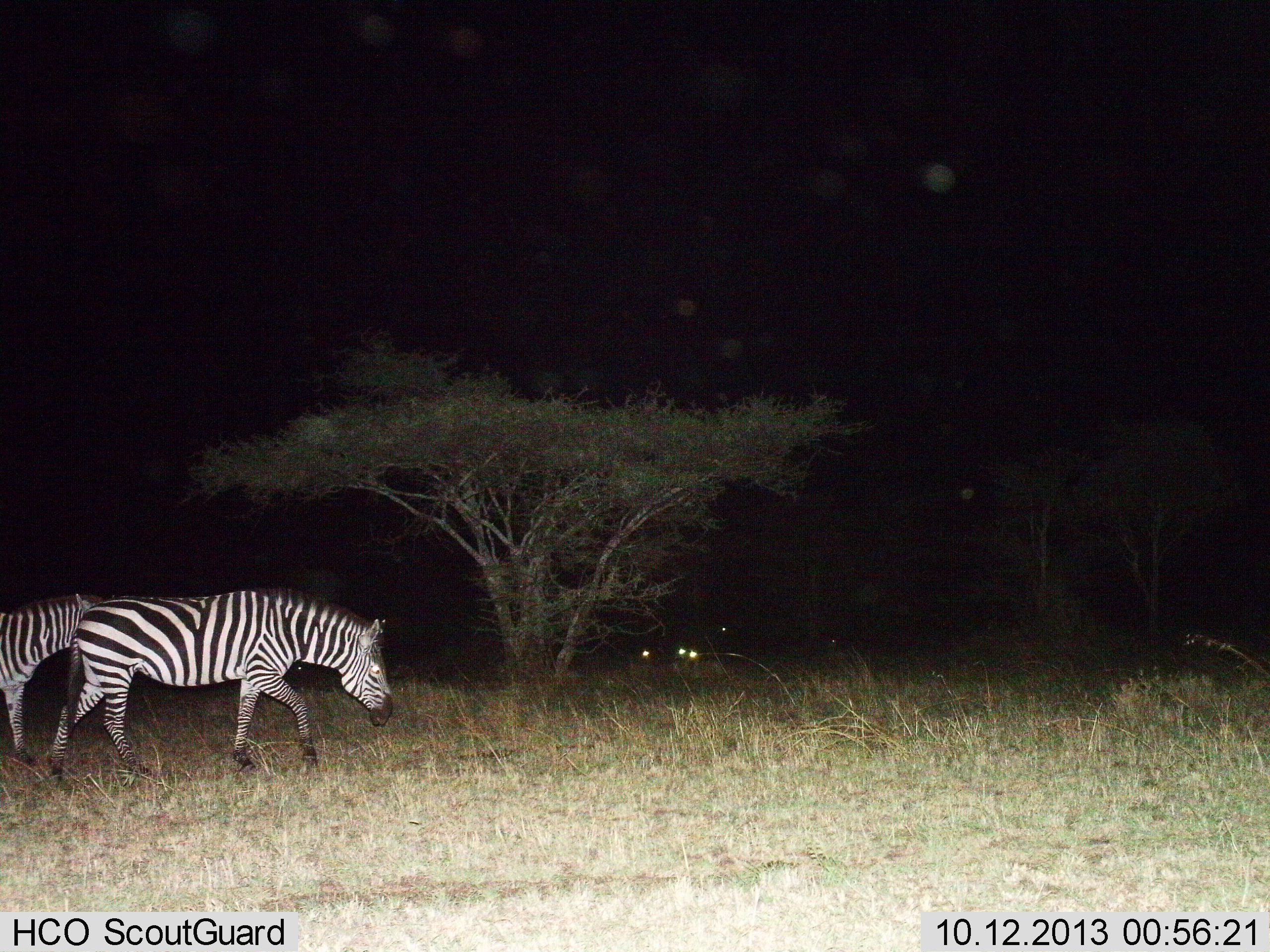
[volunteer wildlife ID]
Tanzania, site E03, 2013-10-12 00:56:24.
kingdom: Animalia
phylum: Chordata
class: Mammalia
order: Perissodactyla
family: Equidae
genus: Equus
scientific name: Equus quagga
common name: plains zebra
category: zebra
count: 2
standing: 15%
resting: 3%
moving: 88%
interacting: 0%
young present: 0%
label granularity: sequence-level